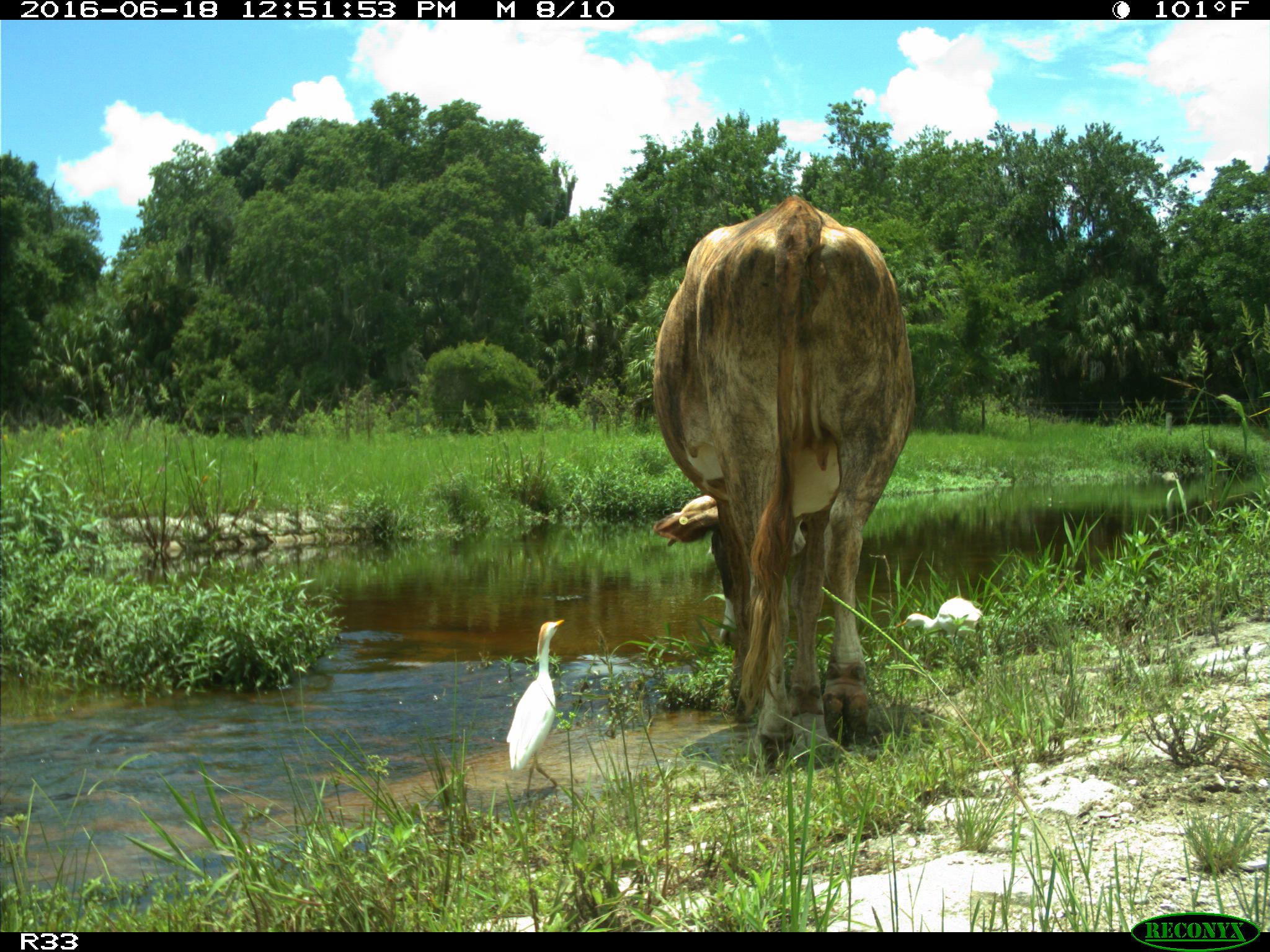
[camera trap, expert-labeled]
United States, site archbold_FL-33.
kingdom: Animalia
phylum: Chordata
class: Mammalia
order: Artiodactyla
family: Bovidae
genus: Bos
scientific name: Bos taurus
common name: domestic cow